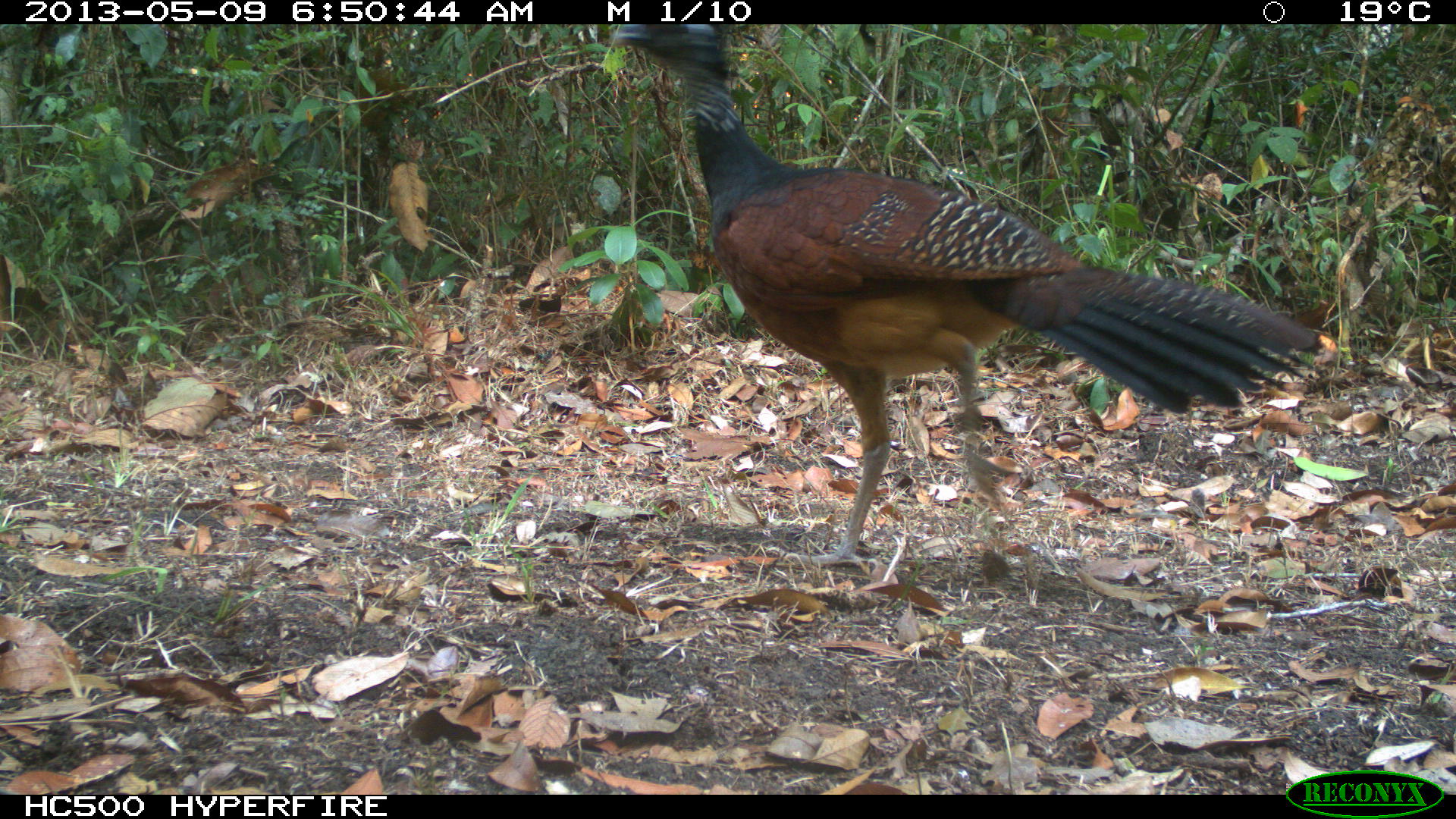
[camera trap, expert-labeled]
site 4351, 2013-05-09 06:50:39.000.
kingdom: Animalia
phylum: Chordata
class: Aves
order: Galliformes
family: Cracidae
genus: Crax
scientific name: Crax rubra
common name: great curassow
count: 2